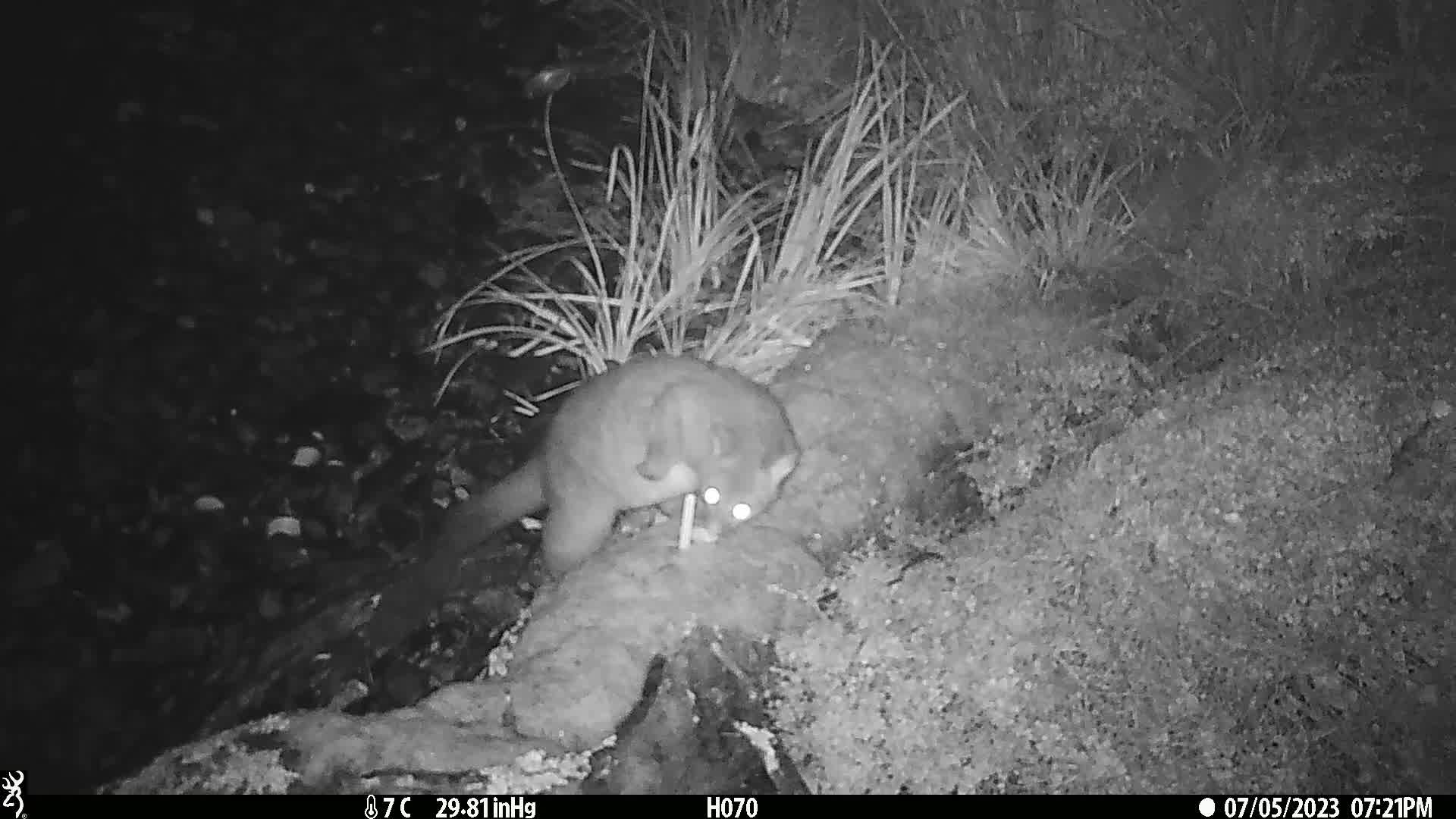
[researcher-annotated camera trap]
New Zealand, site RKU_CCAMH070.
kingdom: Animalia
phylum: Chordata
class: Mammalia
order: Diprotodontia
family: Phalangeridae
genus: Trichosurus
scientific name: Trichosurus vulpecula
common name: common brushtail possum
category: possum